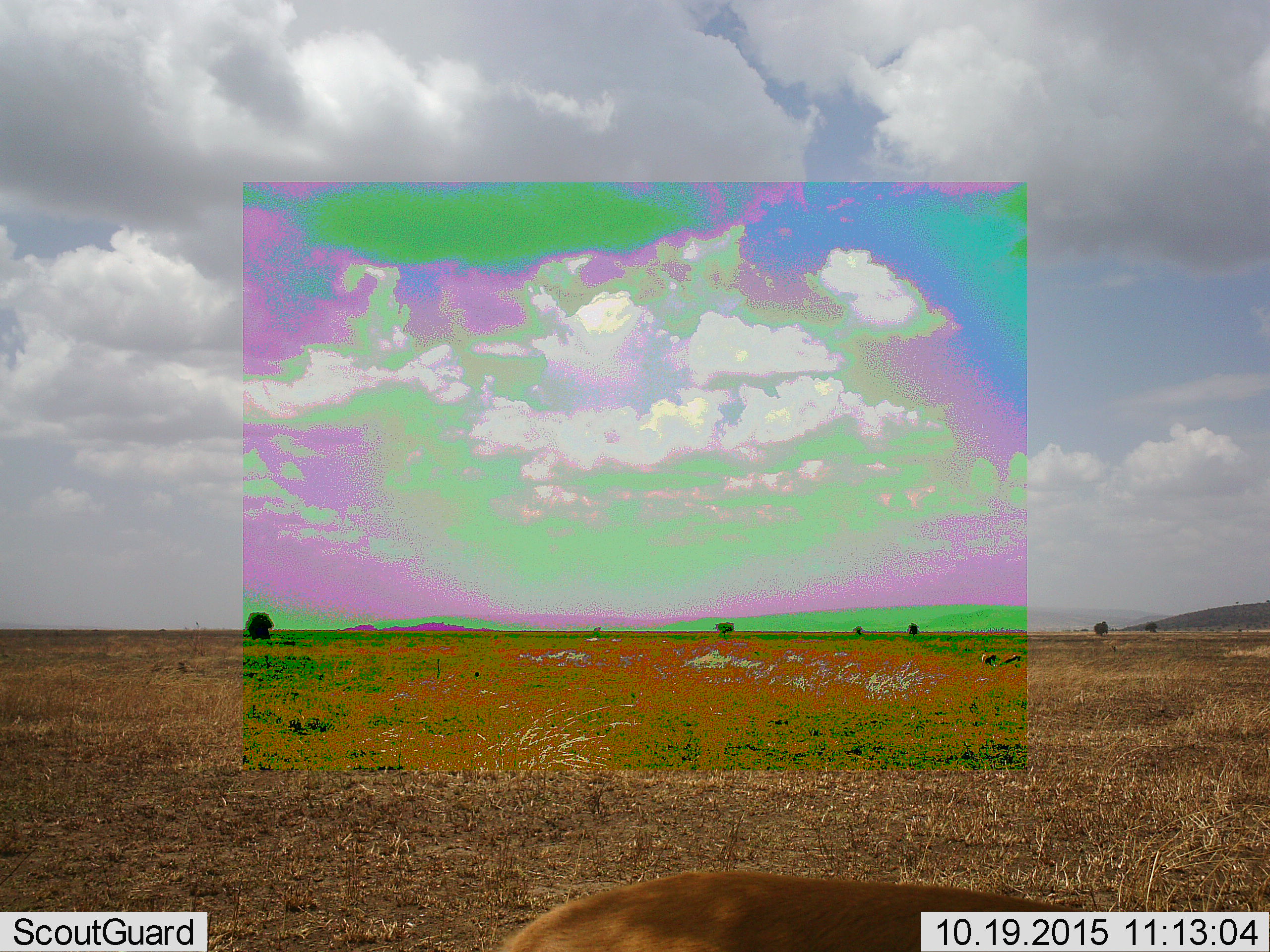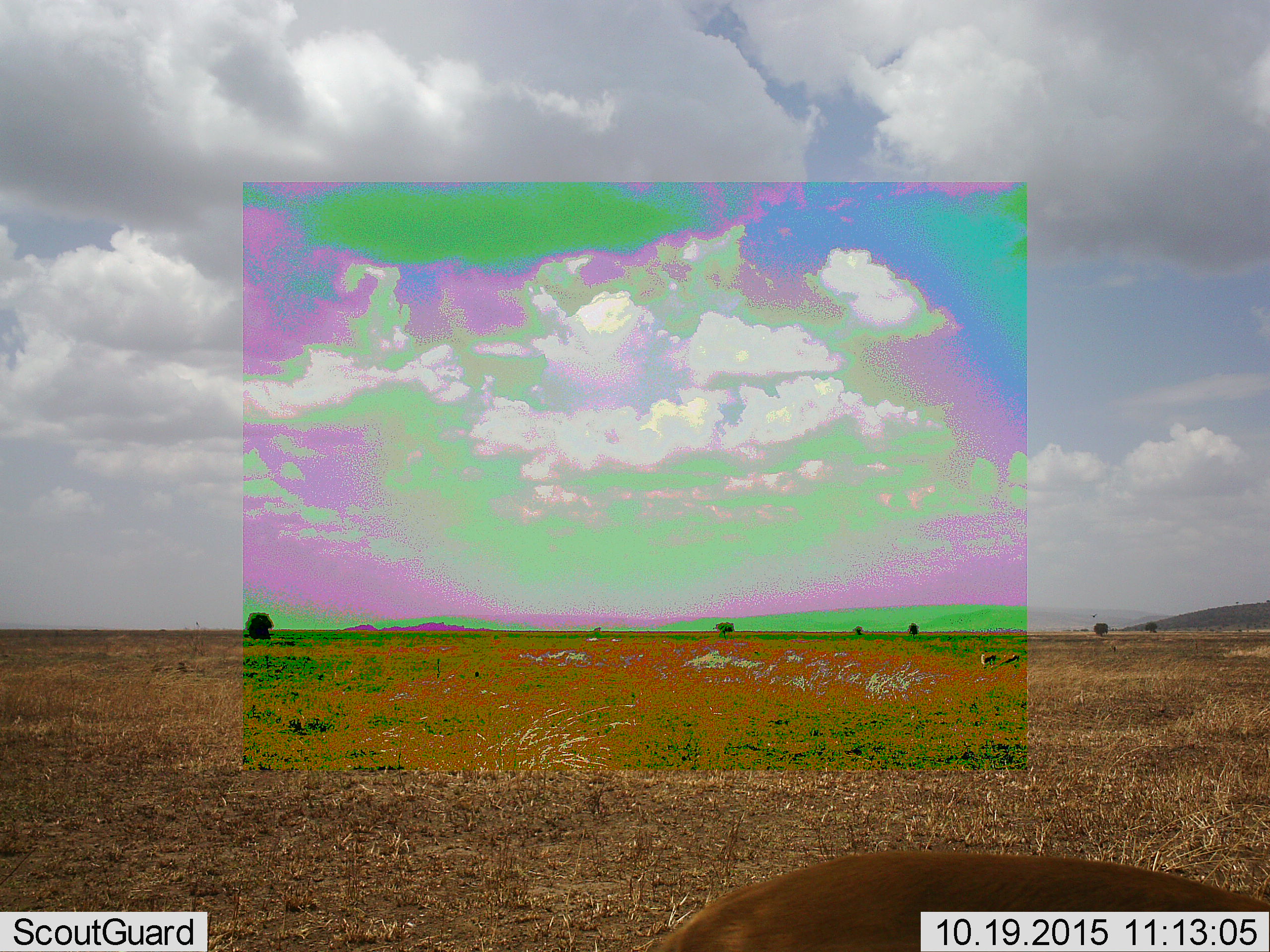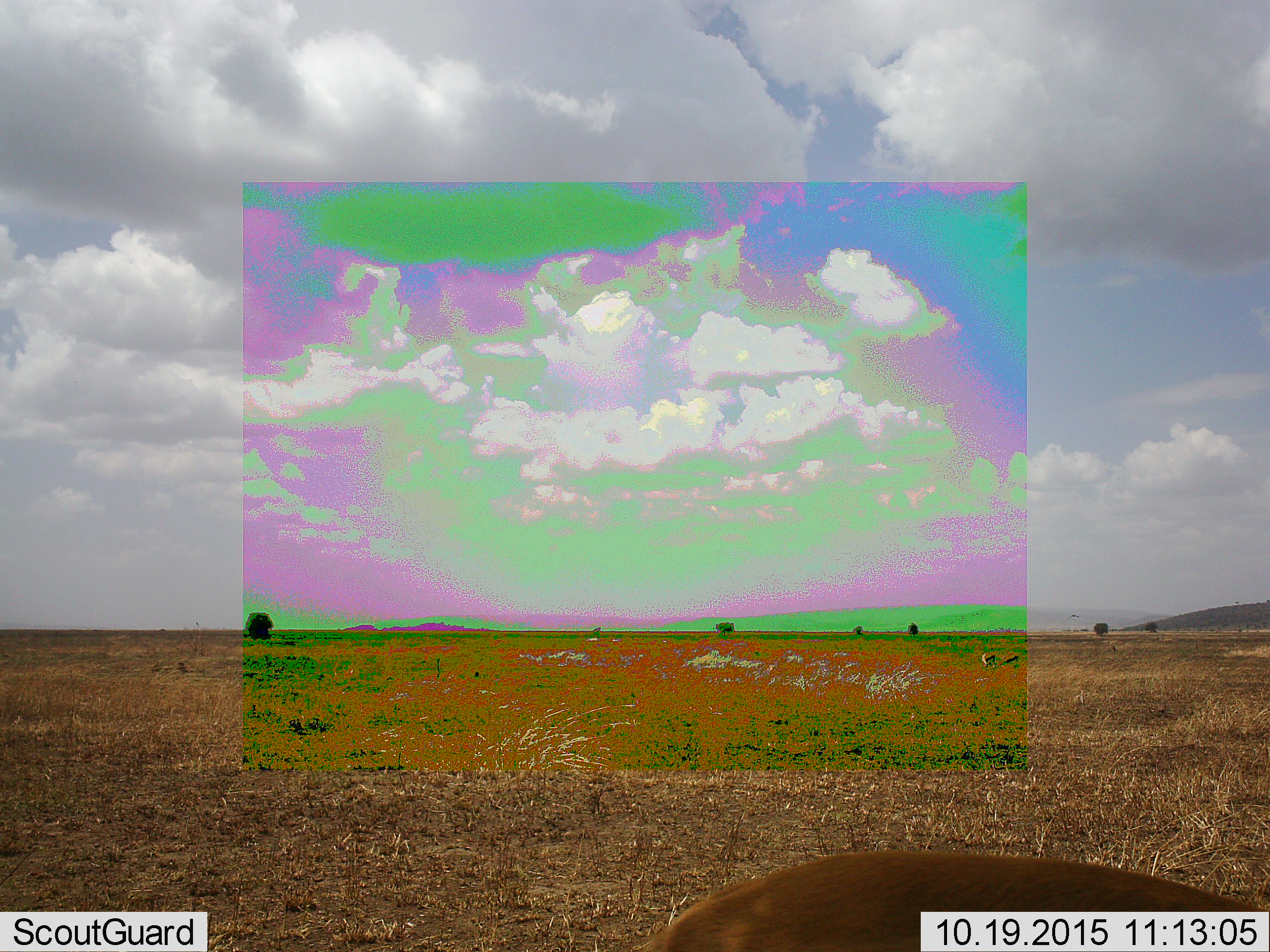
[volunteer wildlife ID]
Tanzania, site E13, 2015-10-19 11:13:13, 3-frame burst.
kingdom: Animalia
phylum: Chordata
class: Mammalia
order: Artiodactyla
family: Bovidae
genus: Eudorcas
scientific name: Eudorcas thomsonii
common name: thomson's gazelle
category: gazellethomsons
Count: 2.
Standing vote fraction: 44%.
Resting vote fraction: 0%.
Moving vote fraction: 56%.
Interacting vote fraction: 0%.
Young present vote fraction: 0%.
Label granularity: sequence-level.